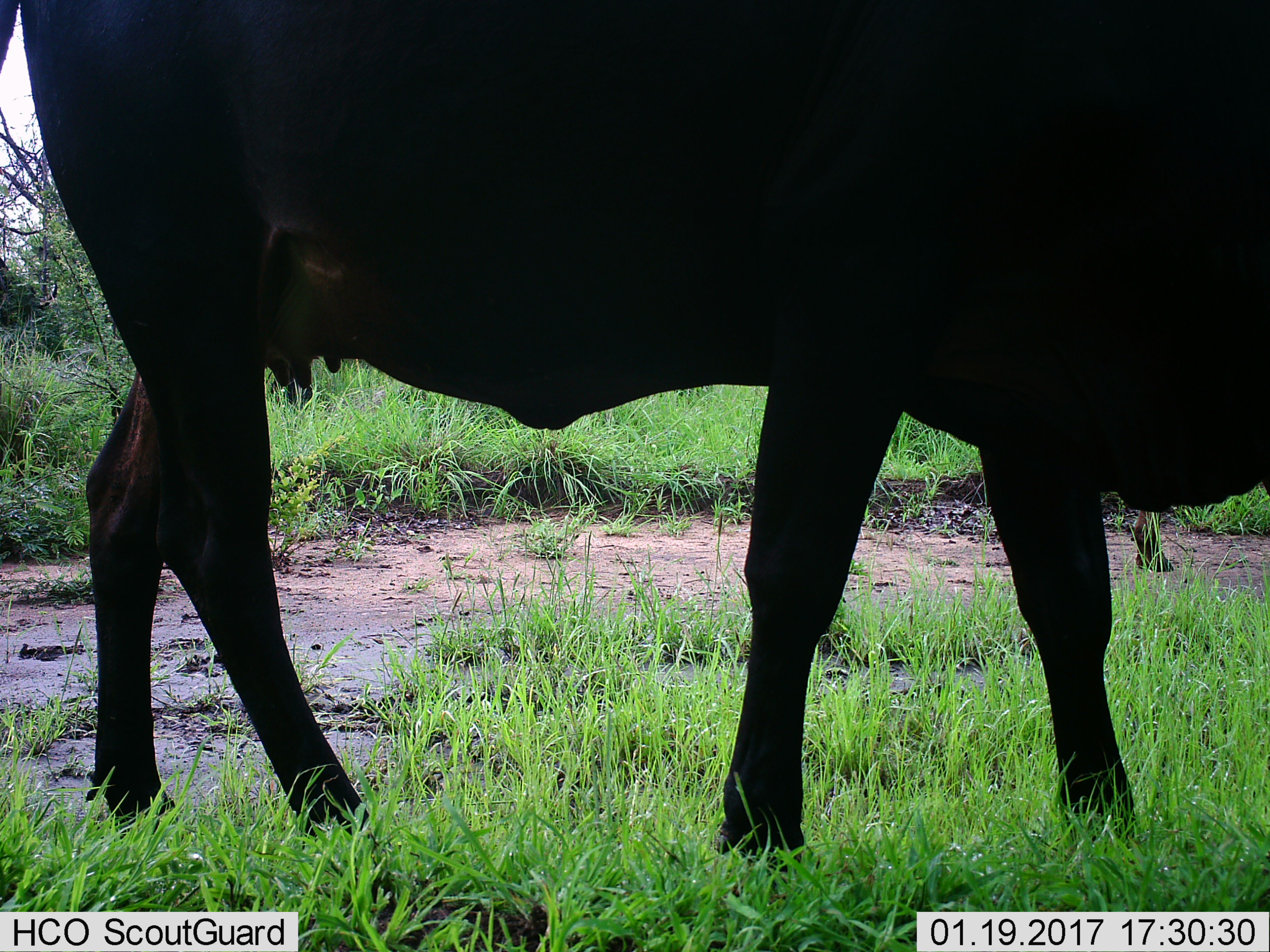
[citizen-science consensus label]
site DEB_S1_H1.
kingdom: Animalia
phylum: Chordata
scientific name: Vertebrata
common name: domestic animal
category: domesticanimal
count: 1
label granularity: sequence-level